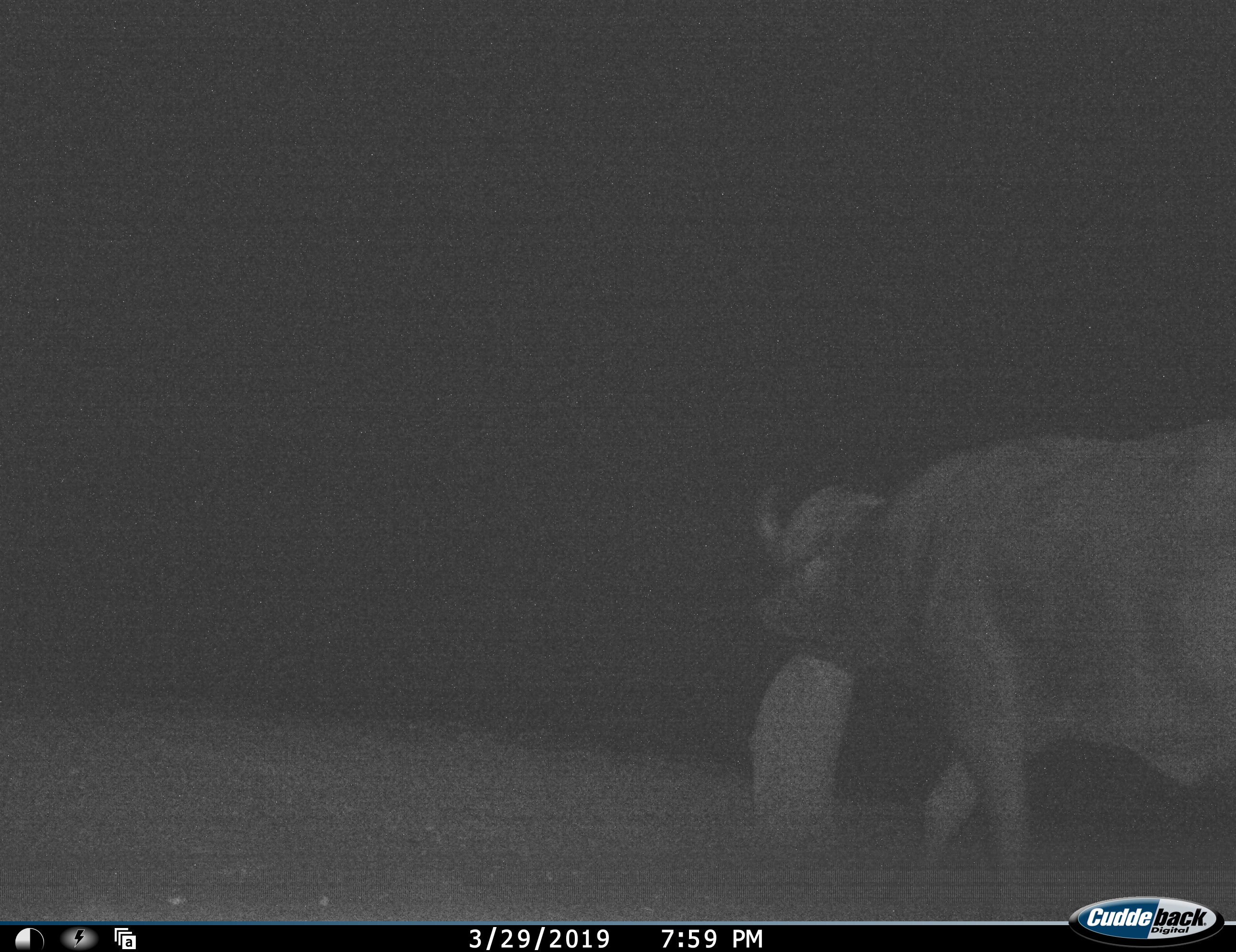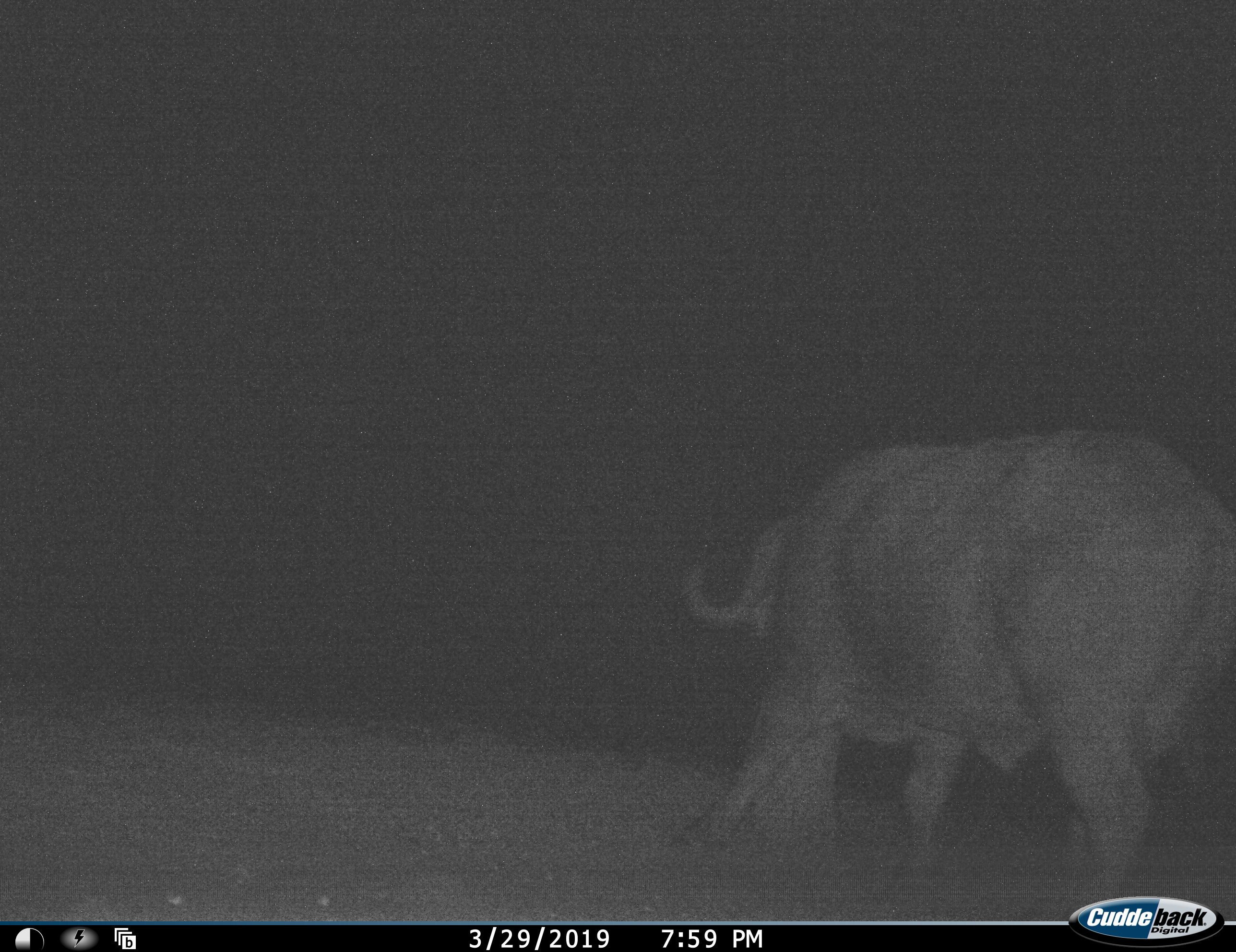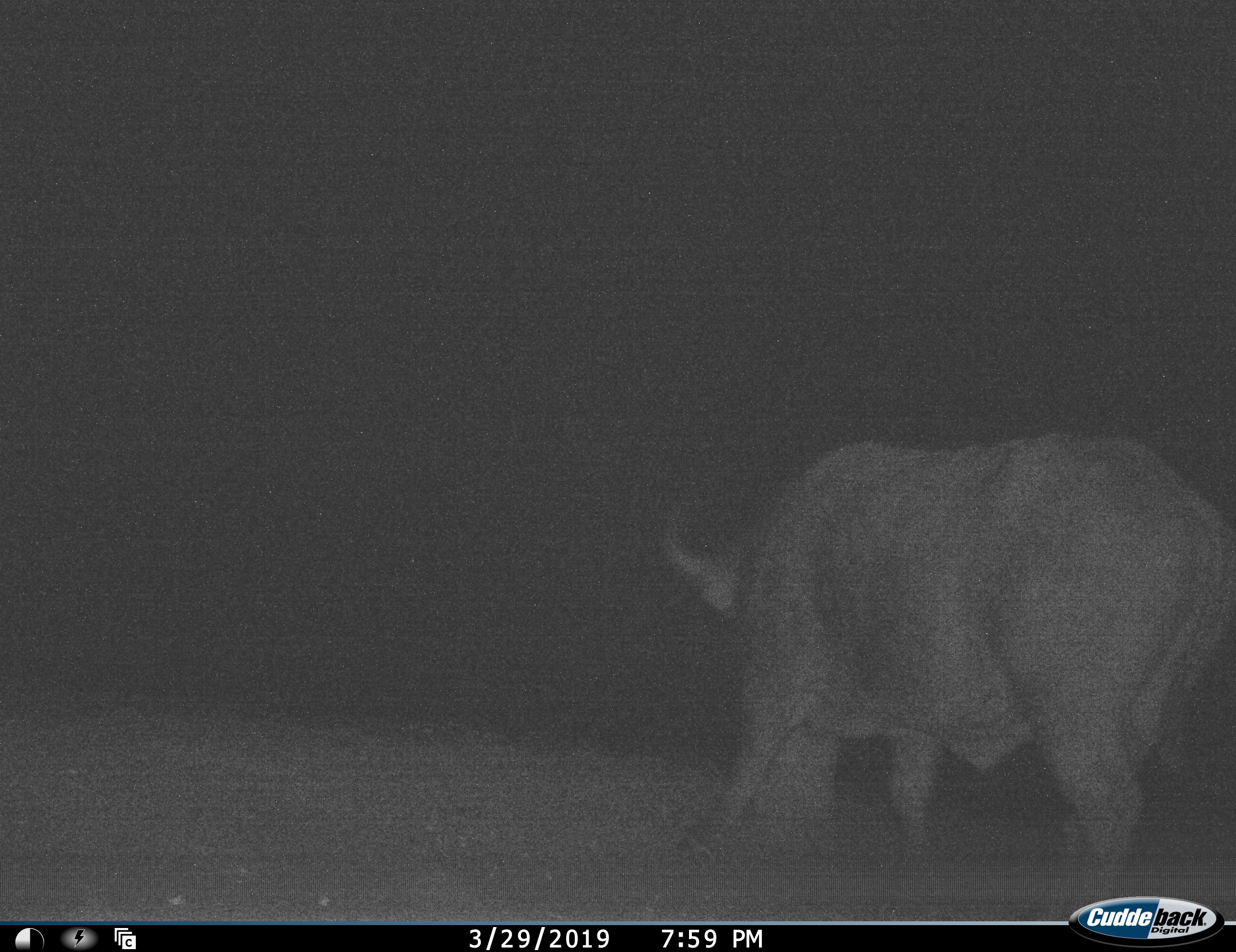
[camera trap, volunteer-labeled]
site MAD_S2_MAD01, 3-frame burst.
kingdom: Animalia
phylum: Chordata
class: Mammalia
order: Artiodactyla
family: Bovidae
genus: Syncerus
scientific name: Syncerus caffer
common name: african buffalo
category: buffalo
Buffalo (african buffalo) (Syncerus caffer), count 1. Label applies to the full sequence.